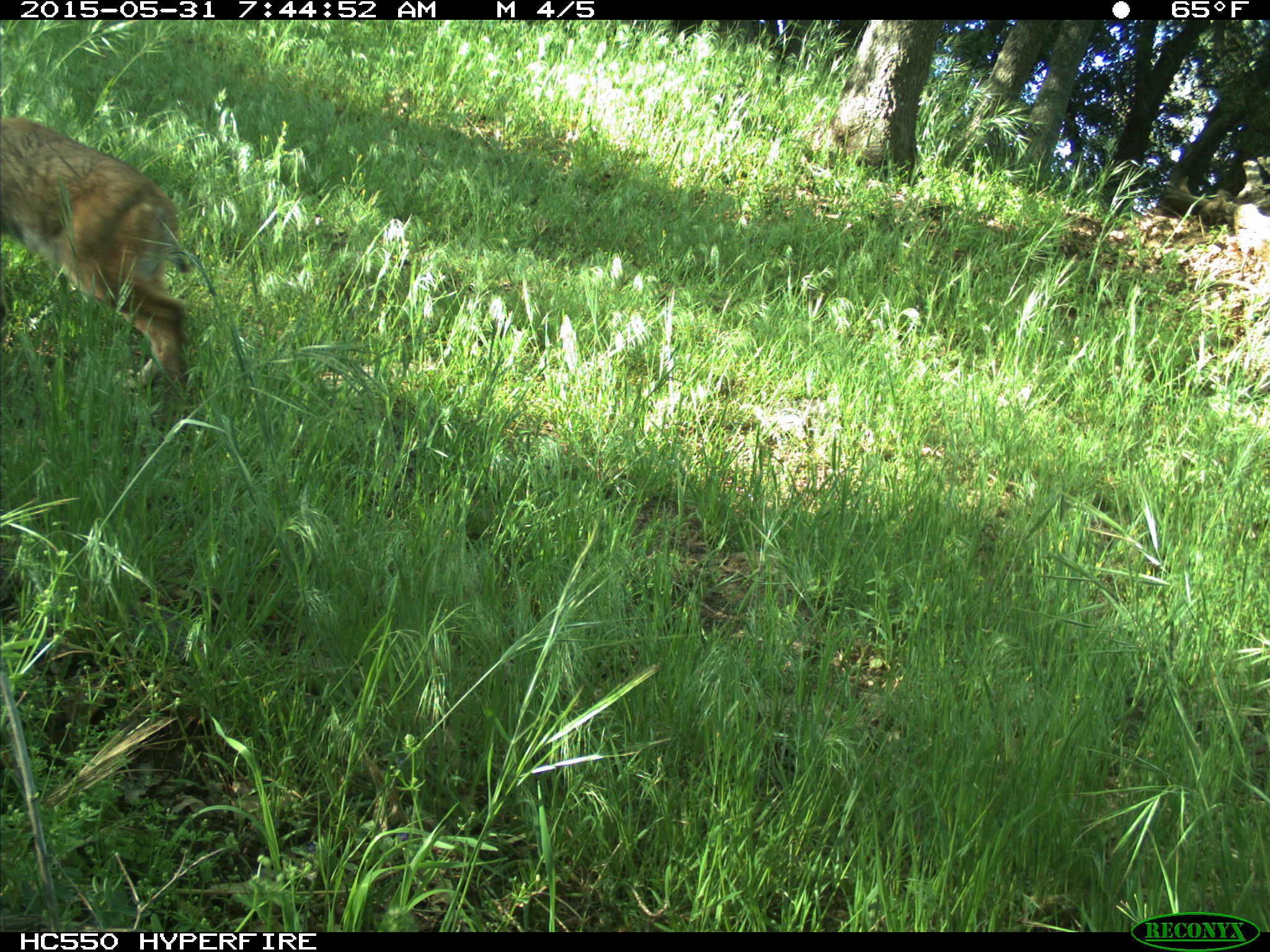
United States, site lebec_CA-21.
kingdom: Animalia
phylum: Chordata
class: Mammalia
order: Carnivora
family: Felidae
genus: Lynx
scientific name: Lynx rufus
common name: bobcat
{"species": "Lynx rufus (bobcat)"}